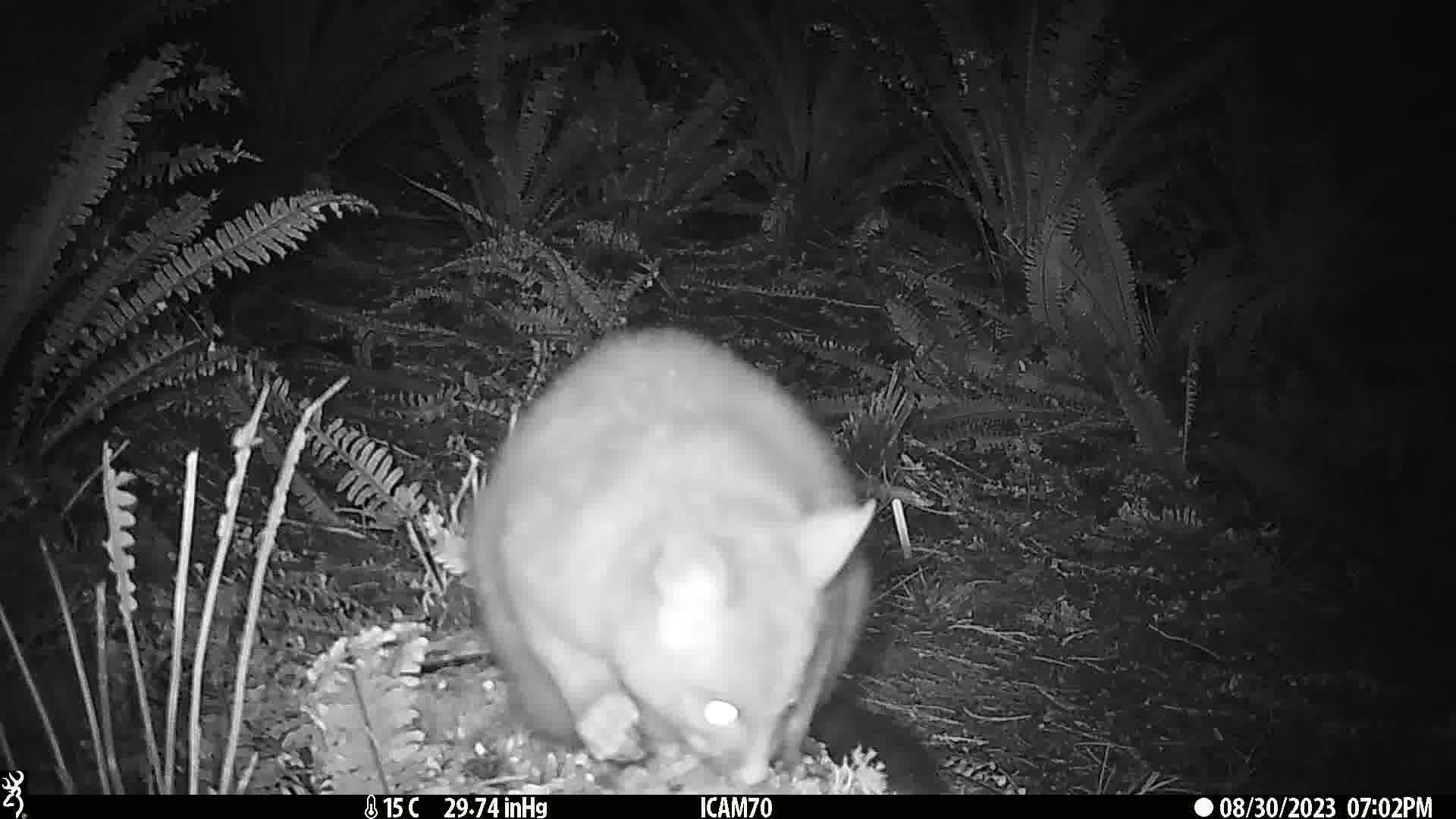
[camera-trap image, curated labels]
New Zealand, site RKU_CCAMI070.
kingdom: Animalia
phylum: Chordata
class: Mammalia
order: Diprotodontia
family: Phalangeridae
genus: Trichosurus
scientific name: Trichosurus vulpecula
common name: common brushtail possum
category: possum